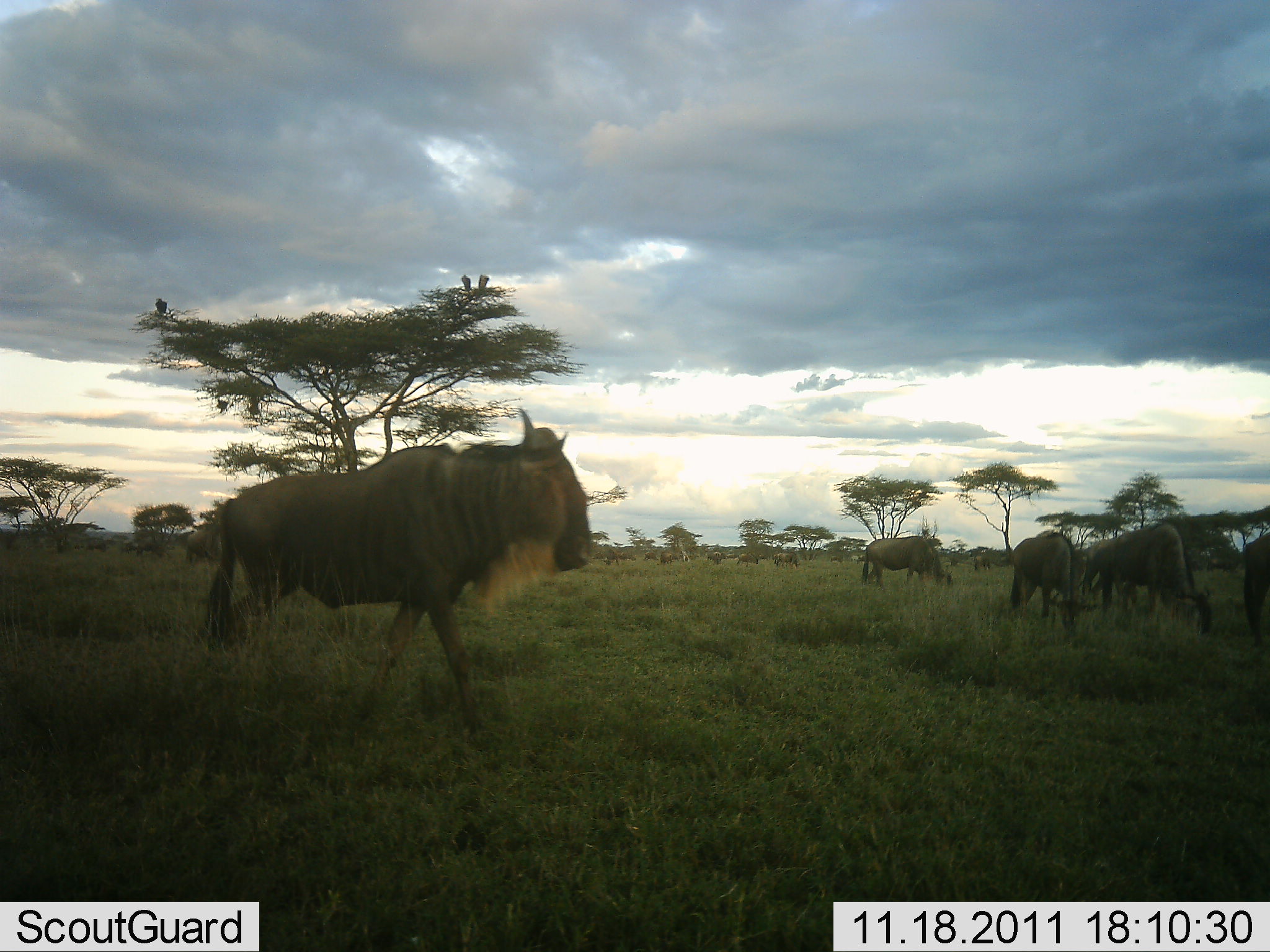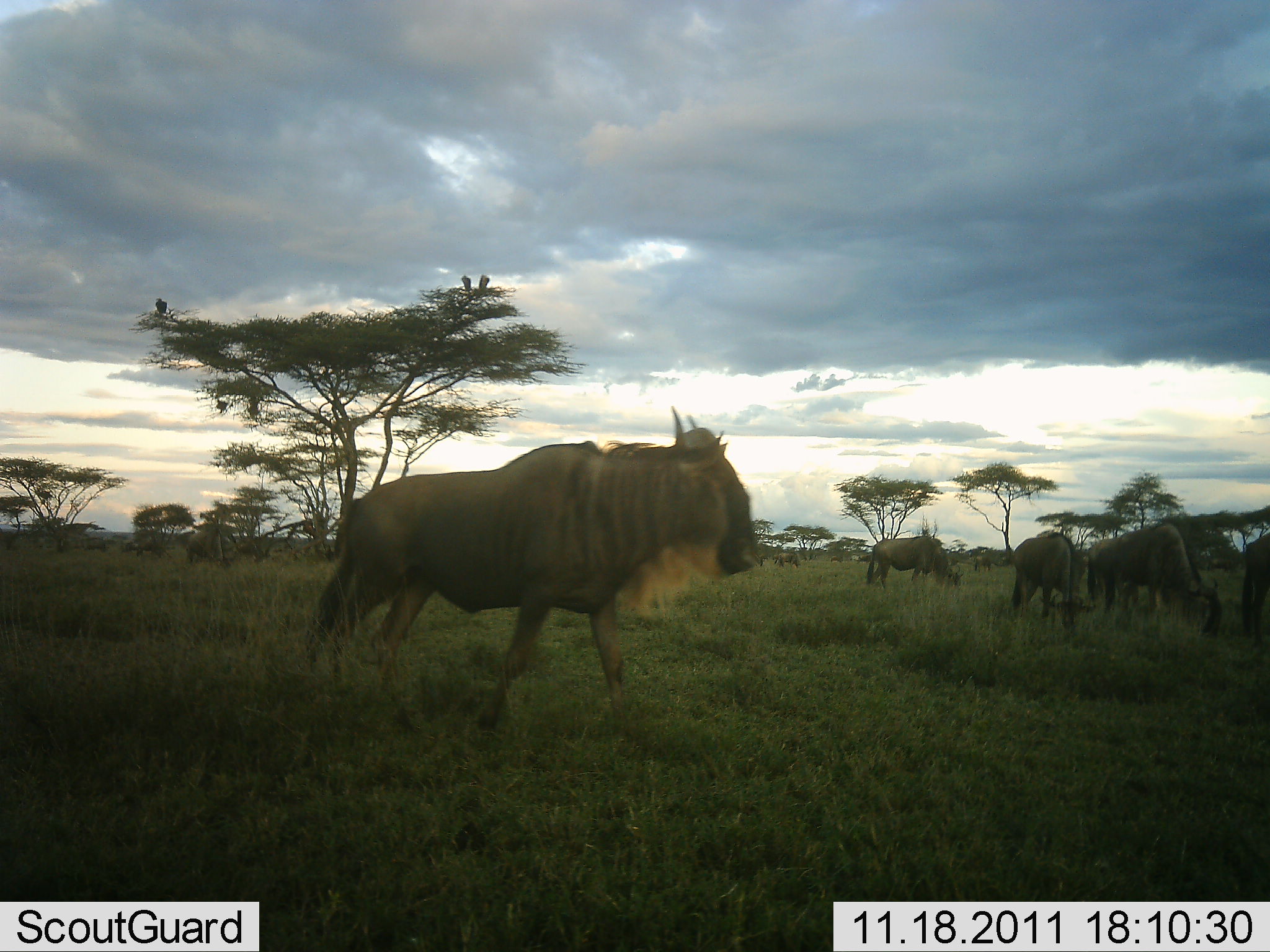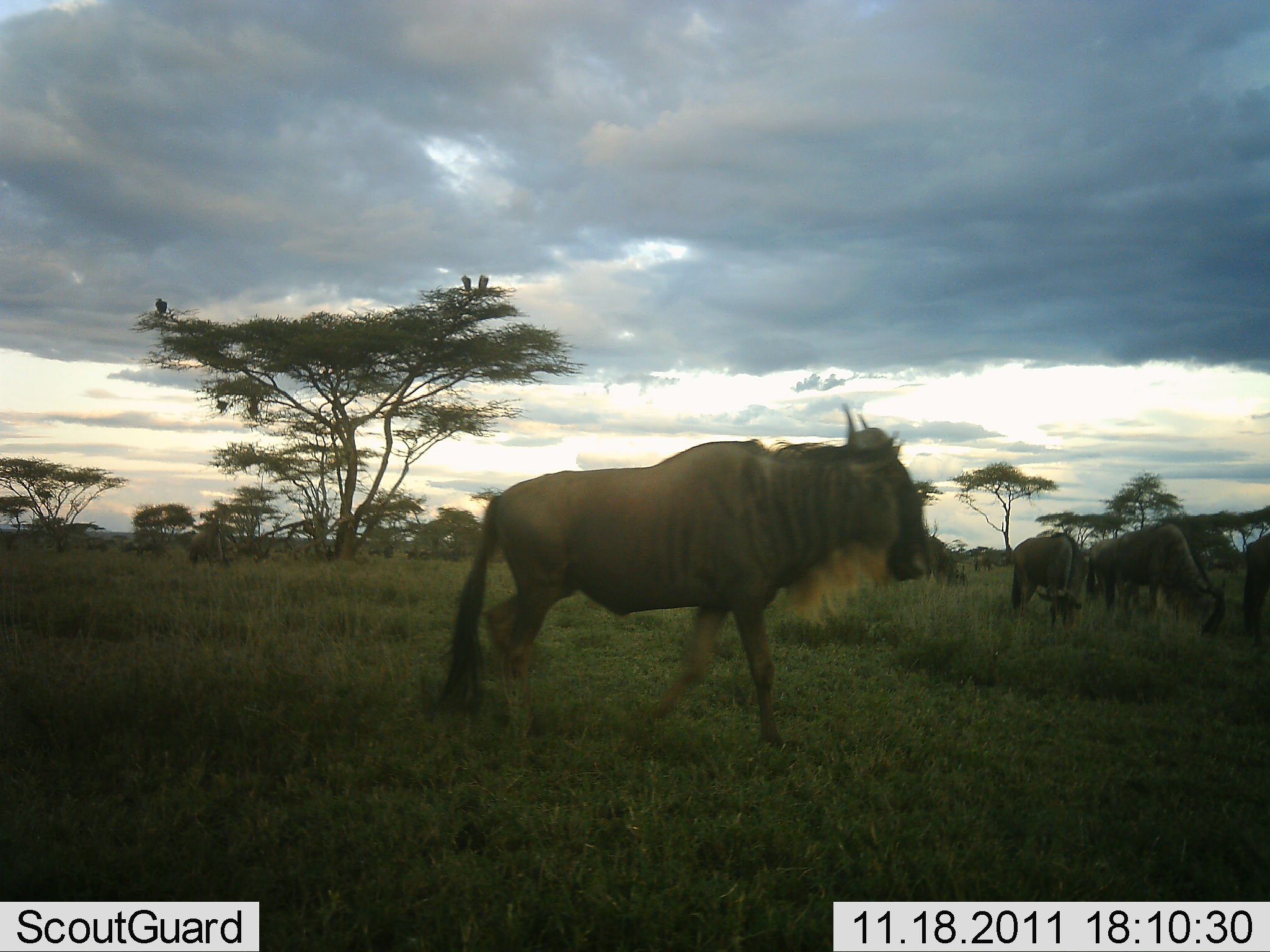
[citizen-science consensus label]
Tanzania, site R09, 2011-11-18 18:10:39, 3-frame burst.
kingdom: Animalia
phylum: Chordata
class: Mammalia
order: Artiodactyla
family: Bovidae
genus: Connochaetes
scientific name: Connochaetes taurinus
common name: blue wildebeest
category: wildebeest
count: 5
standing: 57%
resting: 0%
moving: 86%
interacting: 7%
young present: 0%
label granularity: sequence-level